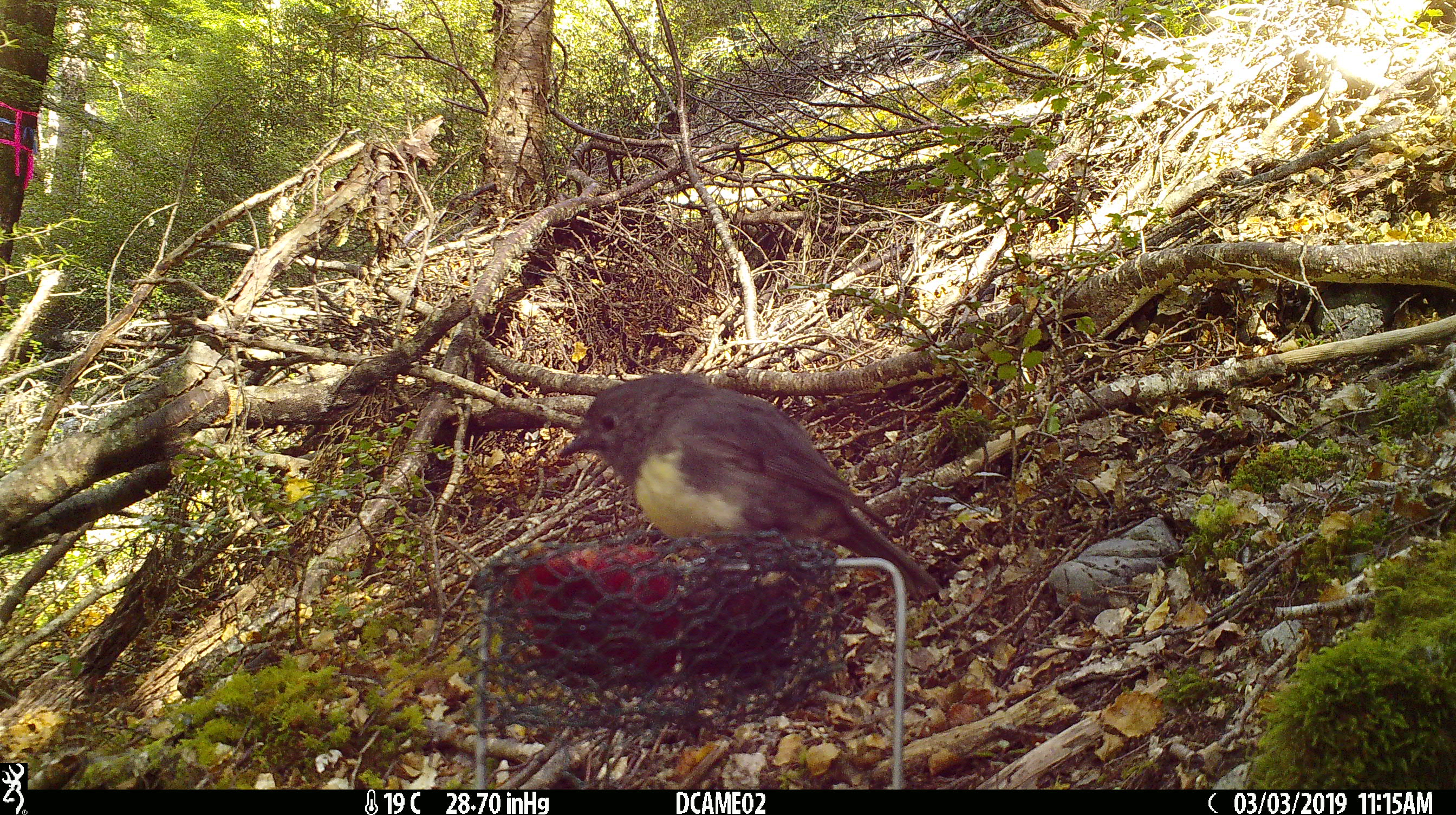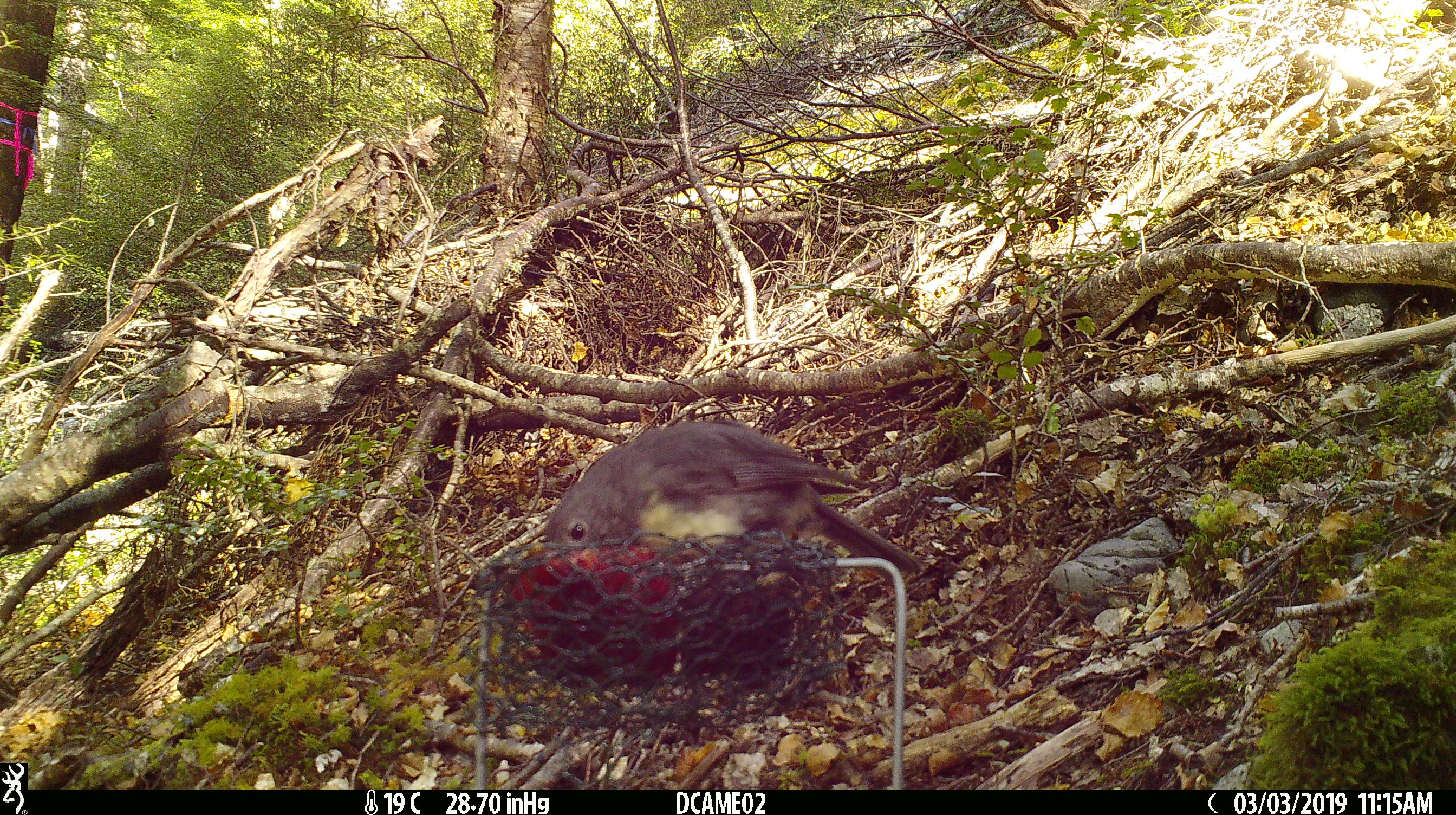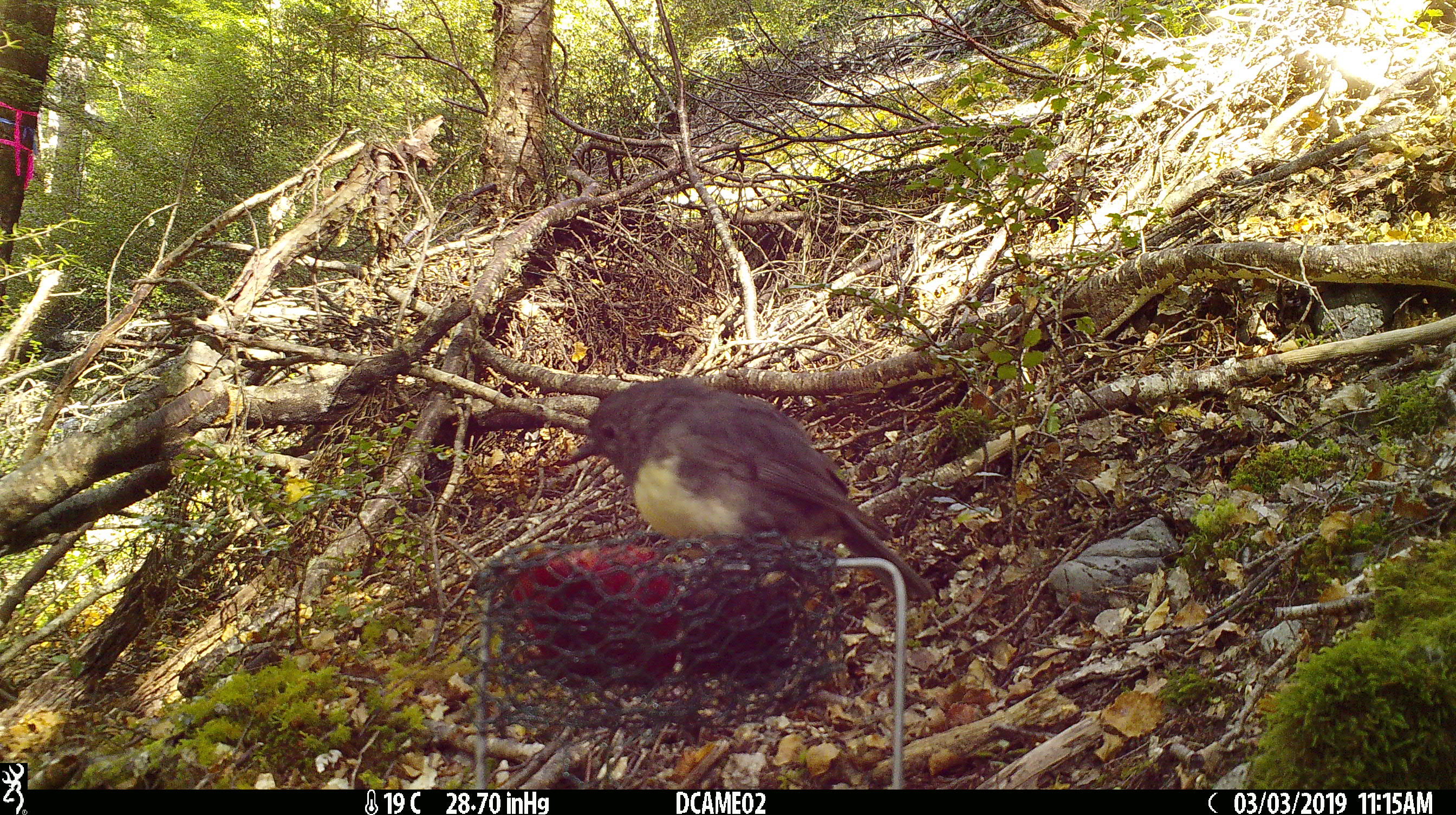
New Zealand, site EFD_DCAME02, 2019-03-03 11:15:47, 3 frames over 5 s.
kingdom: Animalia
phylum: Chordata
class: Aves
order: Passeriformes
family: Petroicidae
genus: Petroica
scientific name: Petroica australis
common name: new zealand robin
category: robin